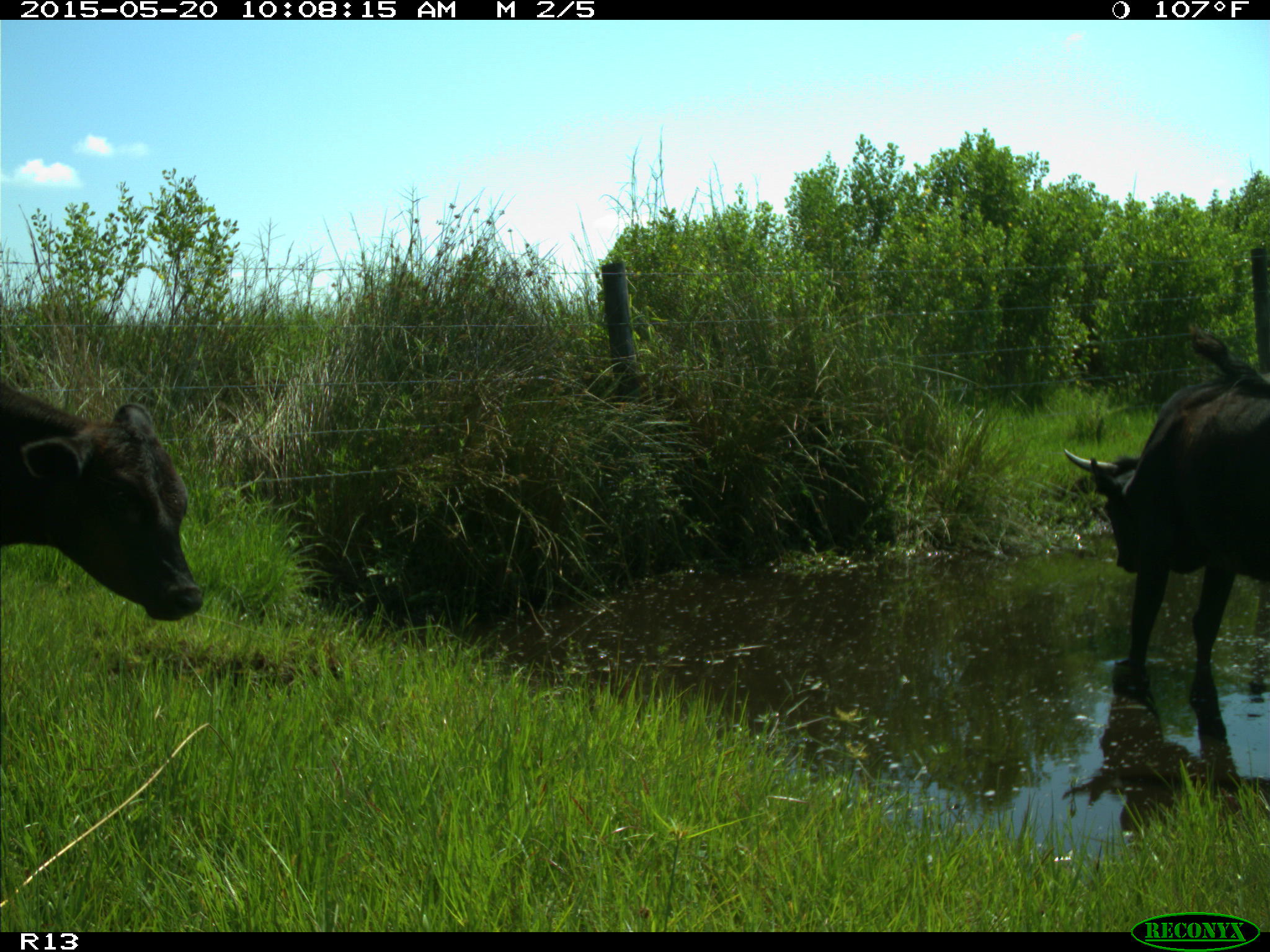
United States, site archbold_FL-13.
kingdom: Animalia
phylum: Chordata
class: Mammalia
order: Artiodactyla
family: Bovidae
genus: Bos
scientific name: Bos taurus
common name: domestic cow